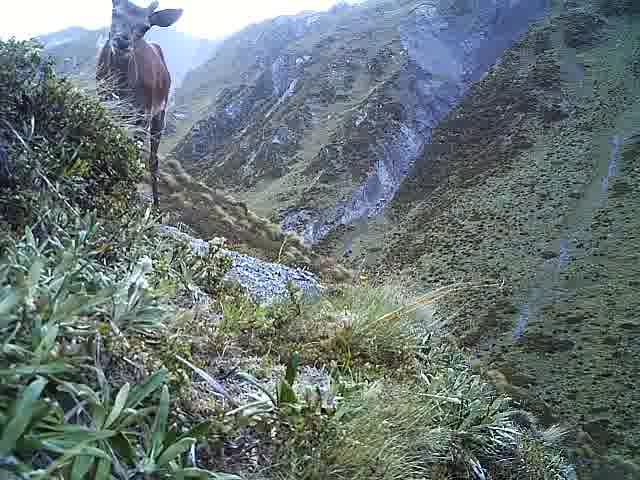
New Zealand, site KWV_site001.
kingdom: Animalia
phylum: Chordata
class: Mammalia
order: Artiodactyla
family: Cervidae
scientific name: Cervidae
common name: deer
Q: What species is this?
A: Deer (Cervidae).